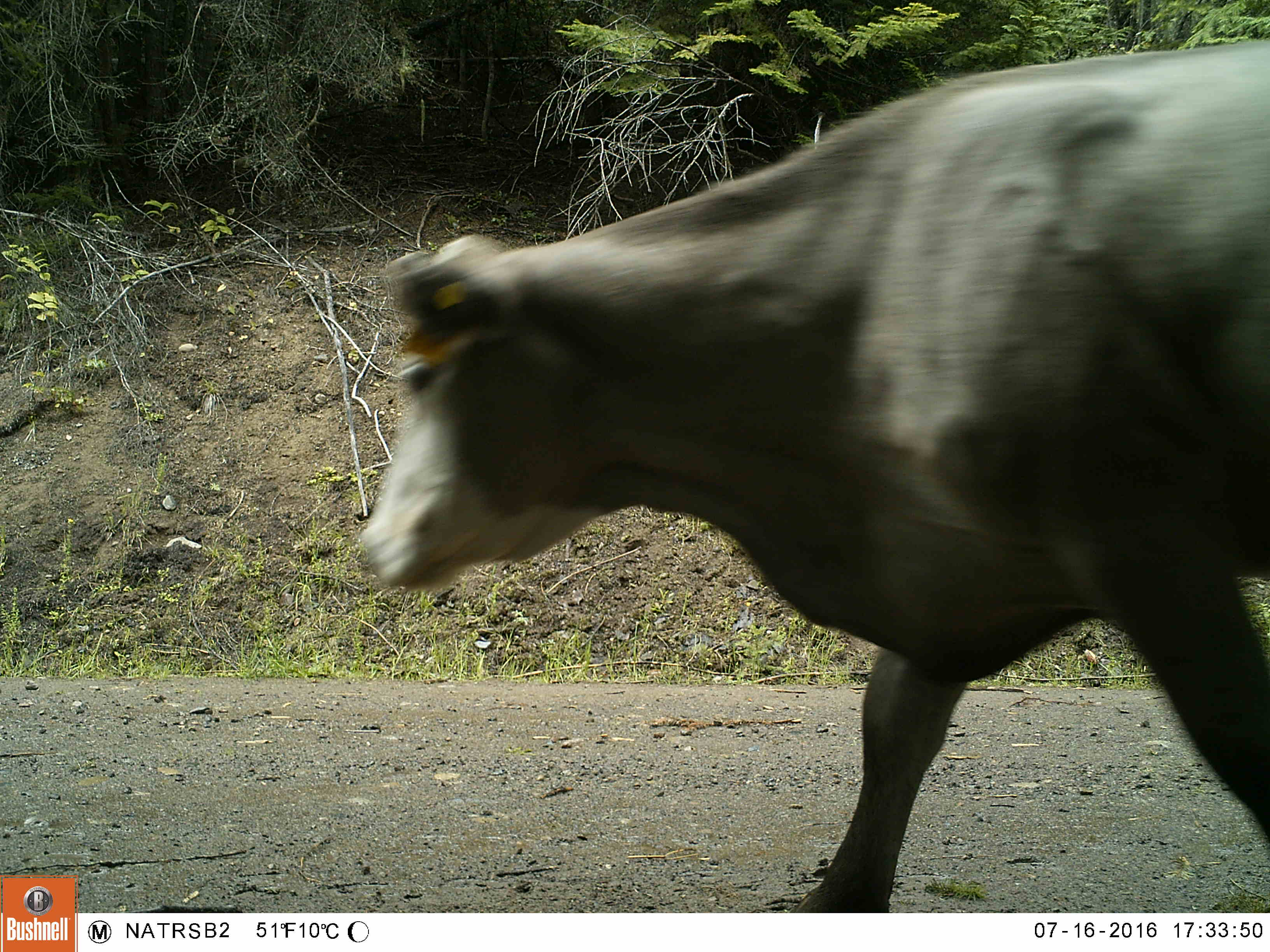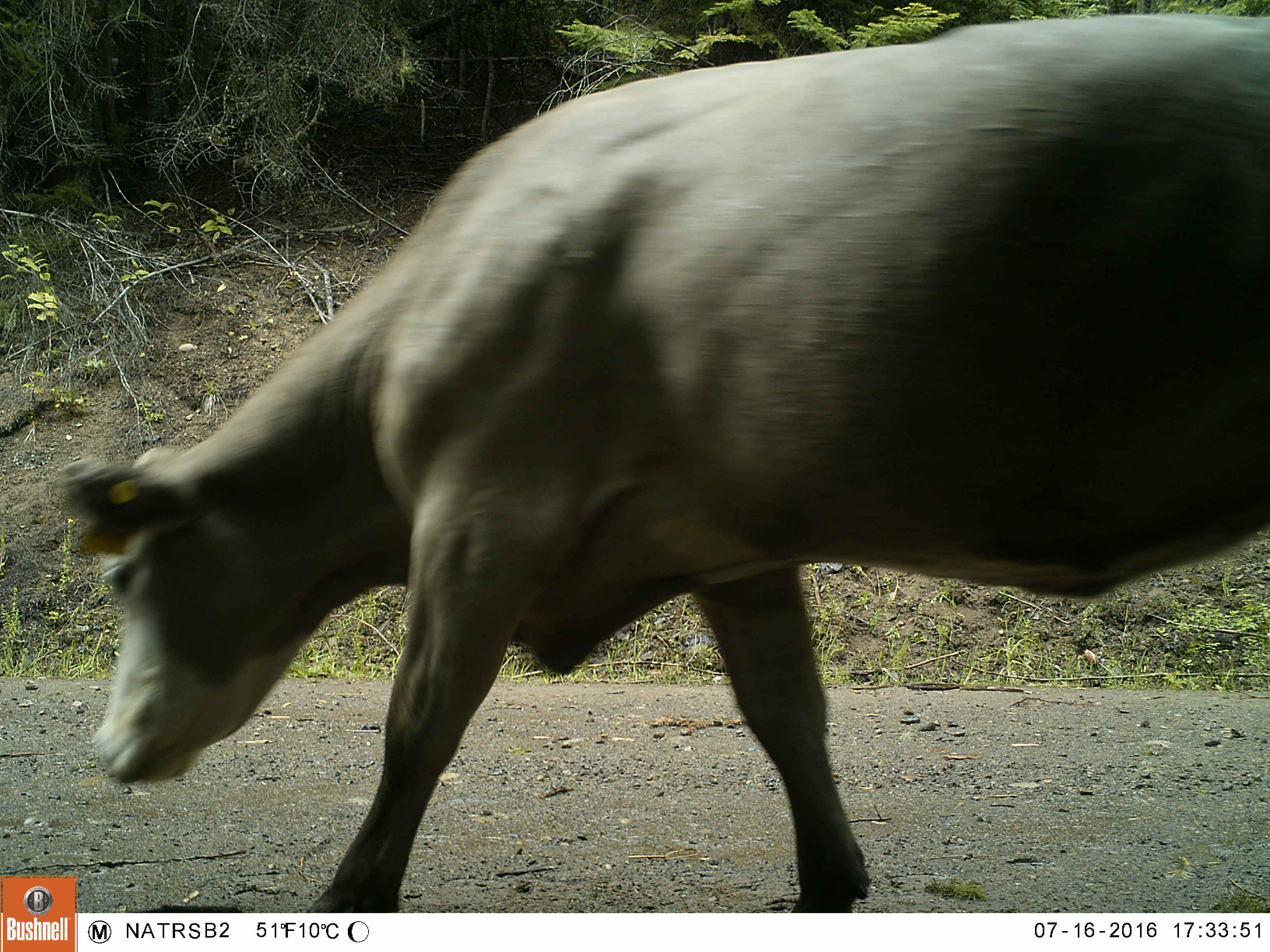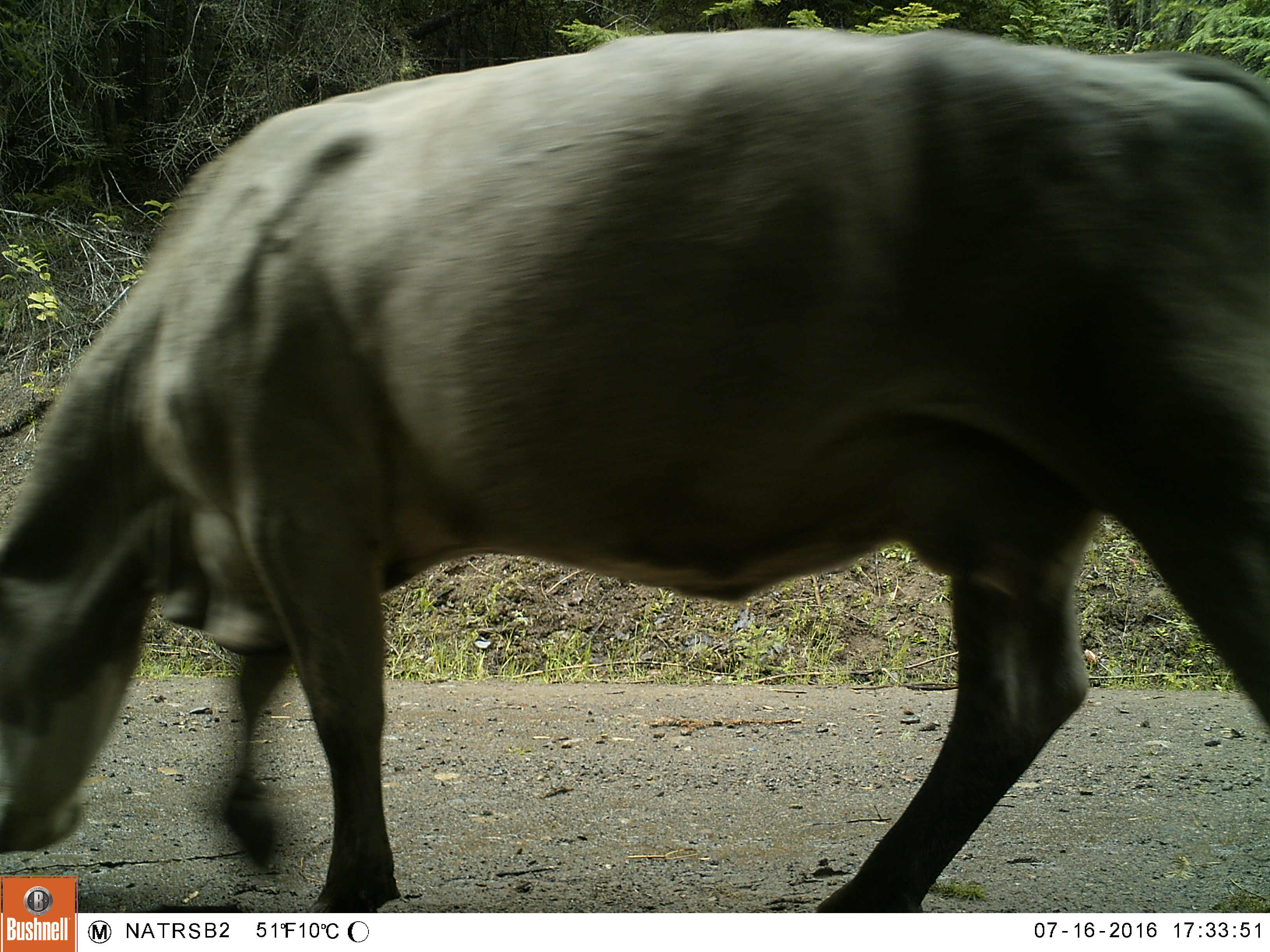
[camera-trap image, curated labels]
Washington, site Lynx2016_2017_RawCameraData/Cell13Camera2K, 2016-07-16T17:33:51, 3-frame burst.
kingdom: Animalia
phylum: Chordata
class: Mammalia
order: Artiodactyla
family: Bovidae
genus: Bos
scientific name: Bos taurus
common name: domestic cattle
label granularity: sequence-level